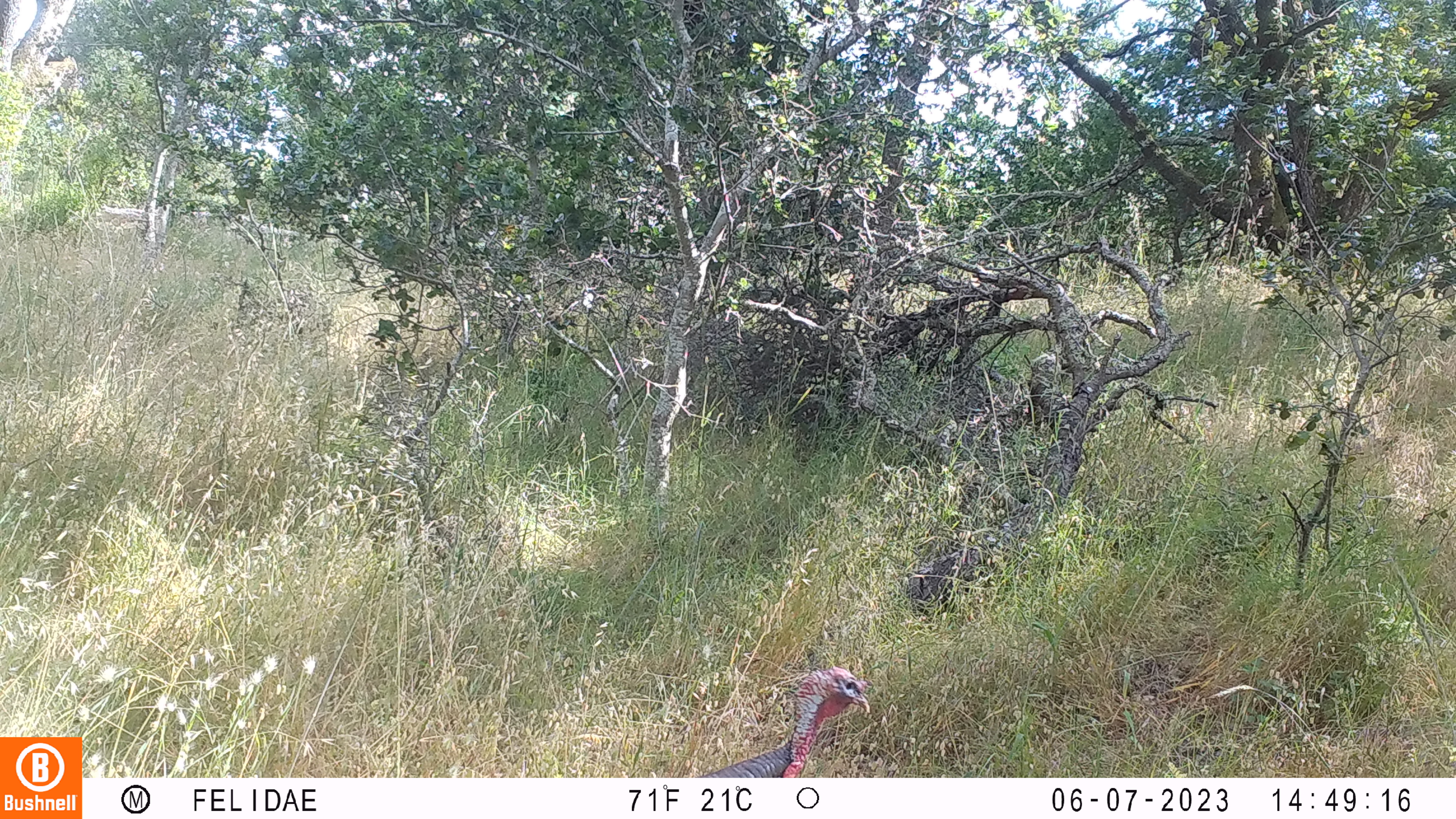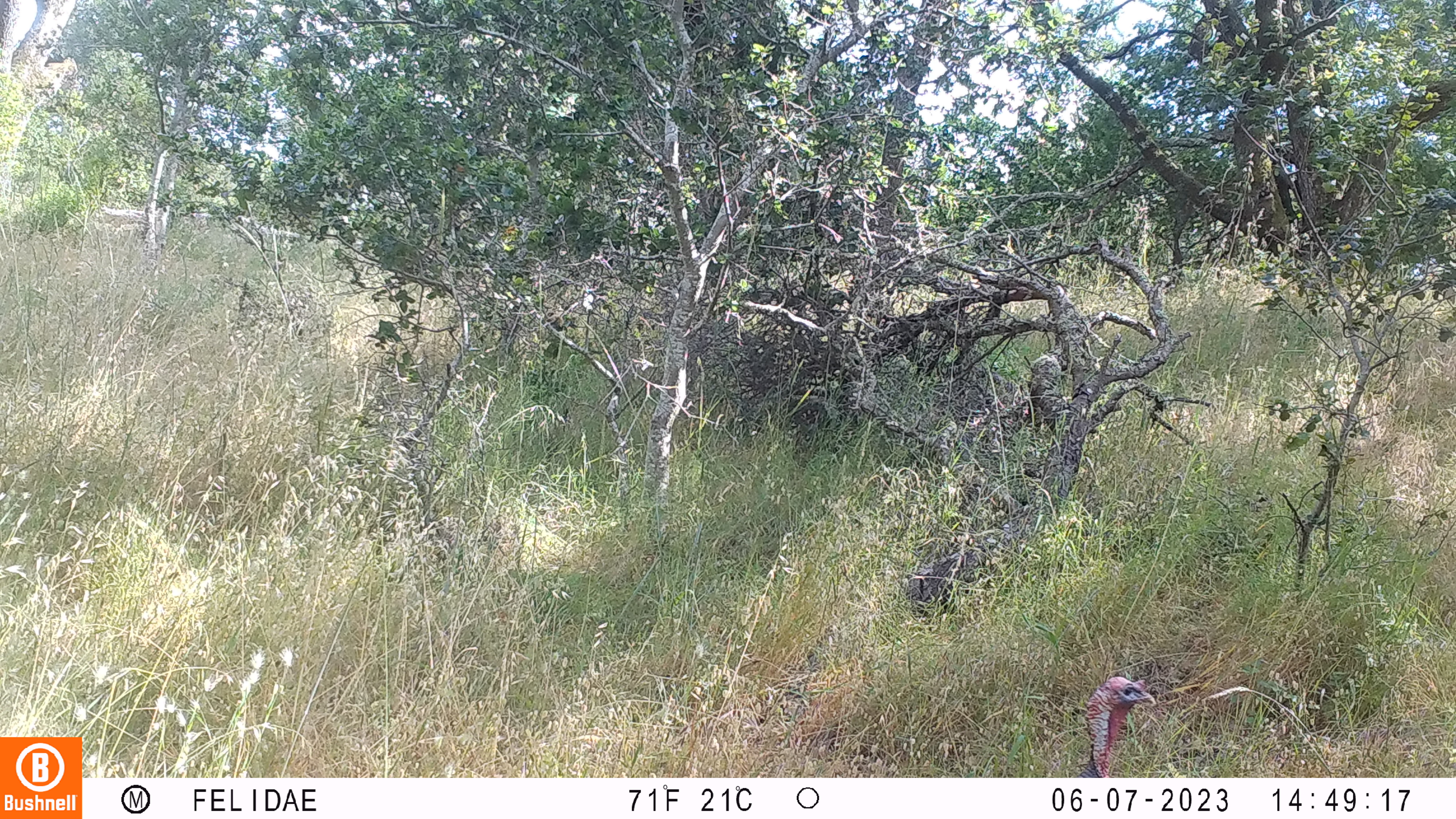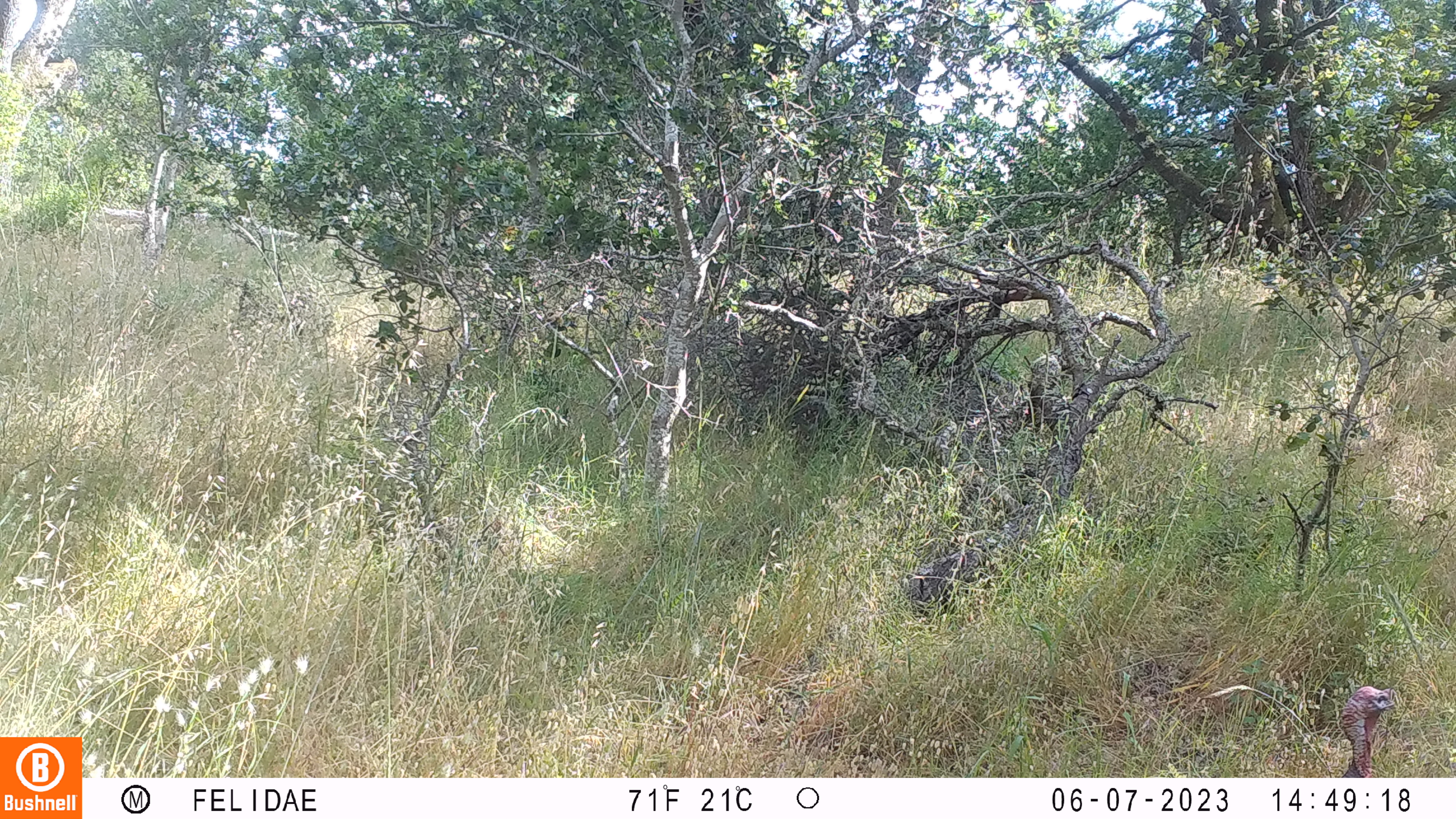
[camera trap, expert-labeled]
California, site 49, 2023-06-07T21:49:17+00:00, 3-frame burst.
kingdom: Animalia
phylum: Chordata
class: Aves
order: Galliformes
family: Phasianidae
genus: Meleagris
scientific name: Meleagris gallopavo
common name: turkey